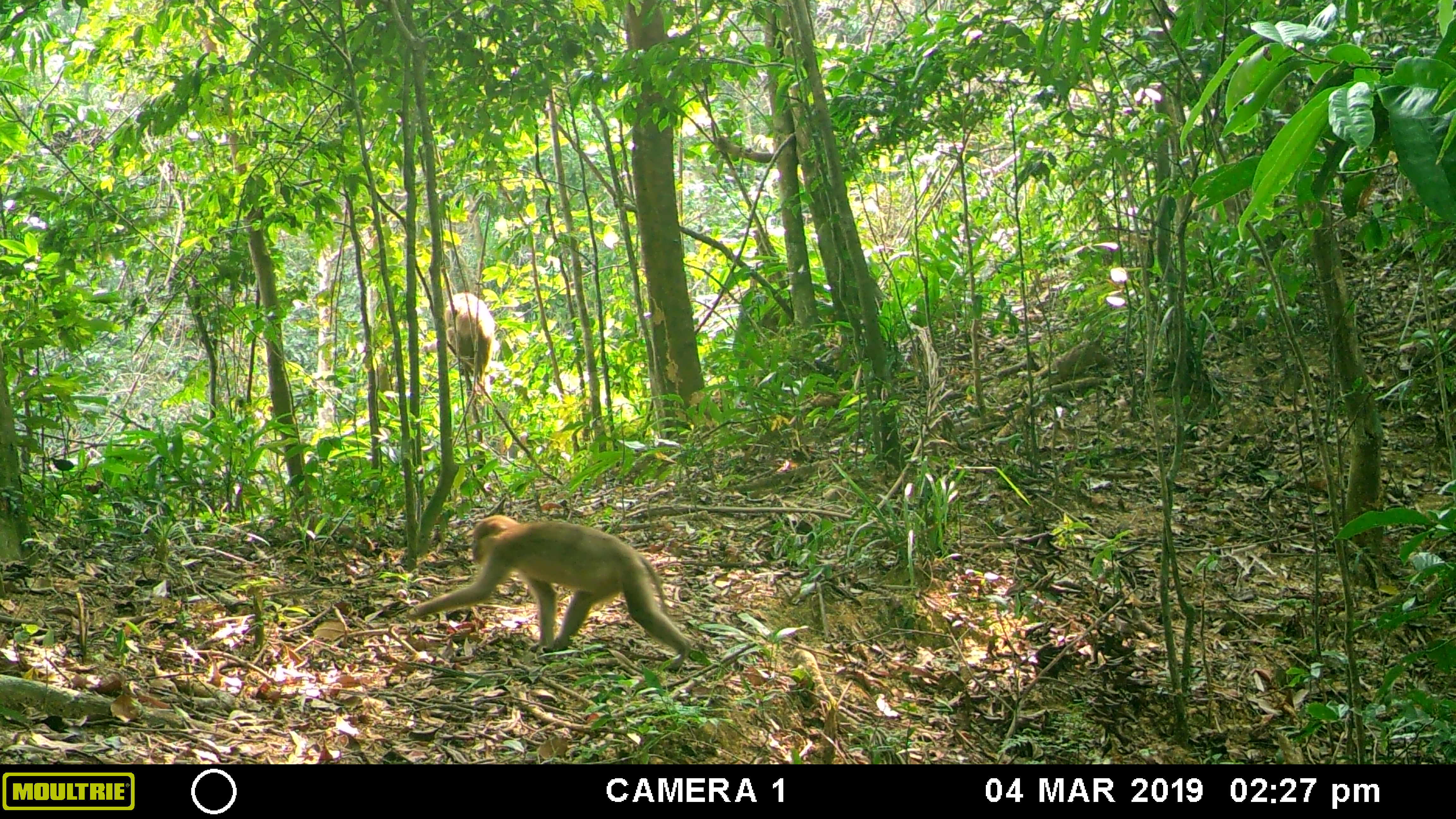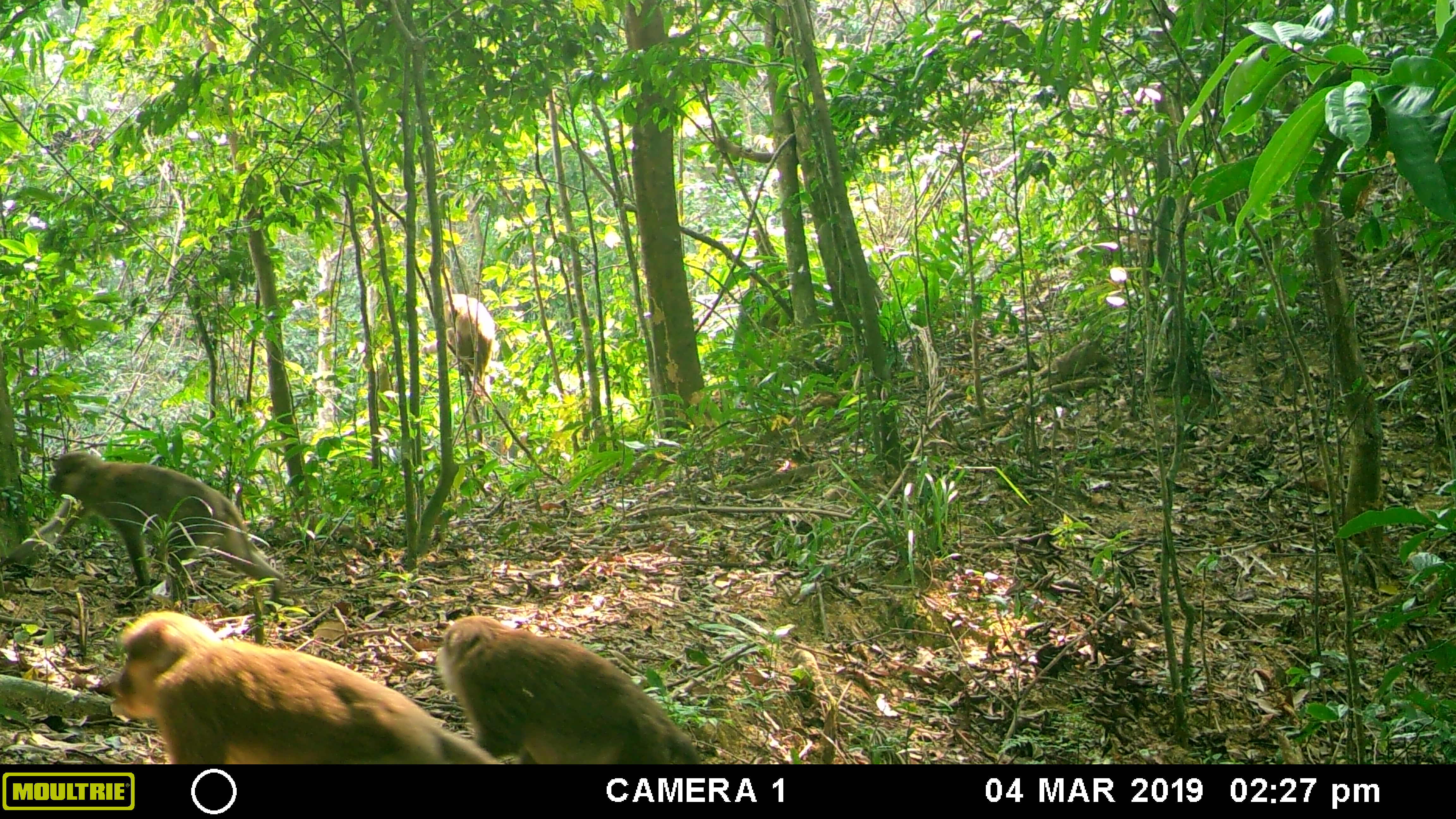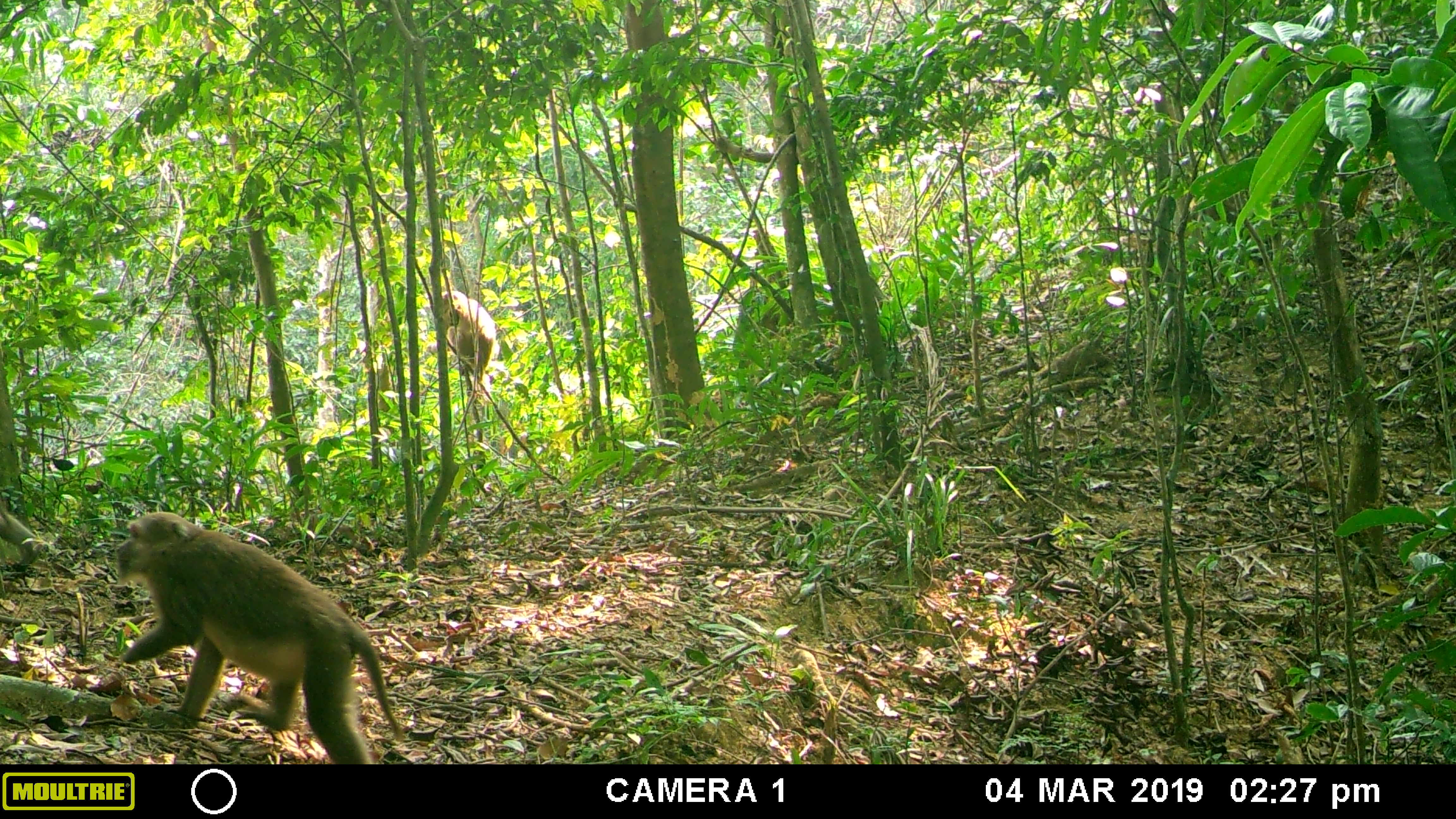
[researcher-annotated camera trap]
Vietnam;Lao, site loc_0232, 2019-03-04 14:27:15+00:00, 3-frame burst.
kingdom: Animalia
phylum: Chordata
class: Mammalia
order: Primates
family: Cercopithecidae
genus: Macaca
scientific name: Macaca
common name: macaques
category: assam or rhesus macaque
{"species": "assam or rhesus macaque (macaques) (Macaca)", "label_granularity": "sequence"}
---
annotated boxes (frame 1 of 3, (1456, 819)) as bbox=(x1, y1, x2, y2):
assam or rhesus macaque: bbox=(405, 513, 693, 673); bbox=(421, 291, 495, 386)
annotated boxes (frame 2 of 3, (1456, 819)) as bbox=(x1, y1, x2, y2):
assam or rhesus macaque: bbox=(107, 609, 504, 764); bbox=(433, 613, 701, 764); bbox=(46, 449, 285, 610); bbox=(420, 293, 494, 391)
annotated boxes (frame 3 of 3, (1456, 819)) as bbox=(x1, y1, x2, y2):
assam or rhesus macaque: bbox=(113, 510, 404, 764); bbox=(425, 289, 499, 381)